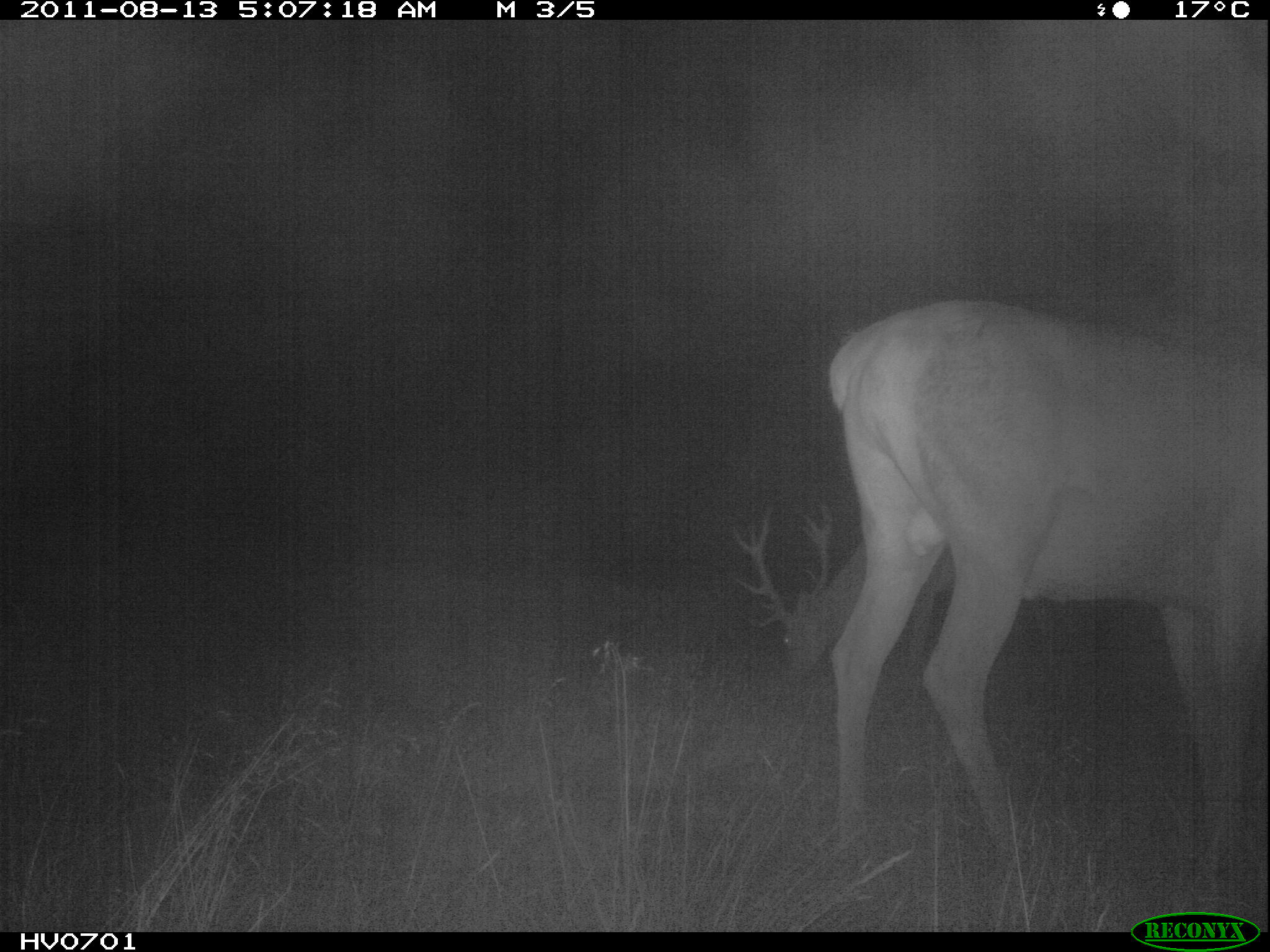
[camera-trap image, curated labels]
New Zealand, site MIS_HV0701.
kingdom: Animalia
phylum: Chordata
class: Mammalia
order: Artiodactyla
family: Cervidae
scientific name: Cervidae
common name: deer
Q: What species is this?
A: Deer (Cervidae).